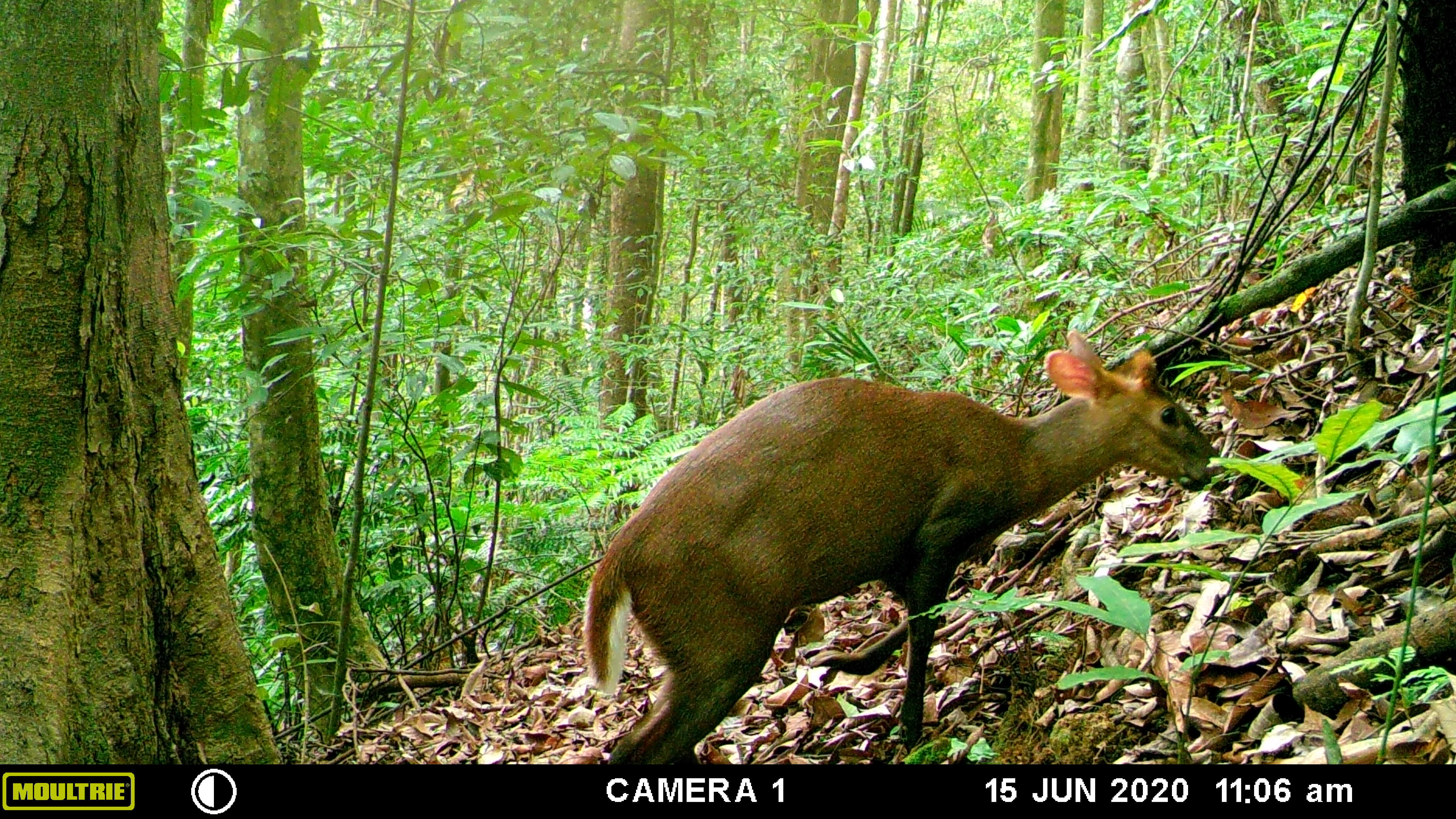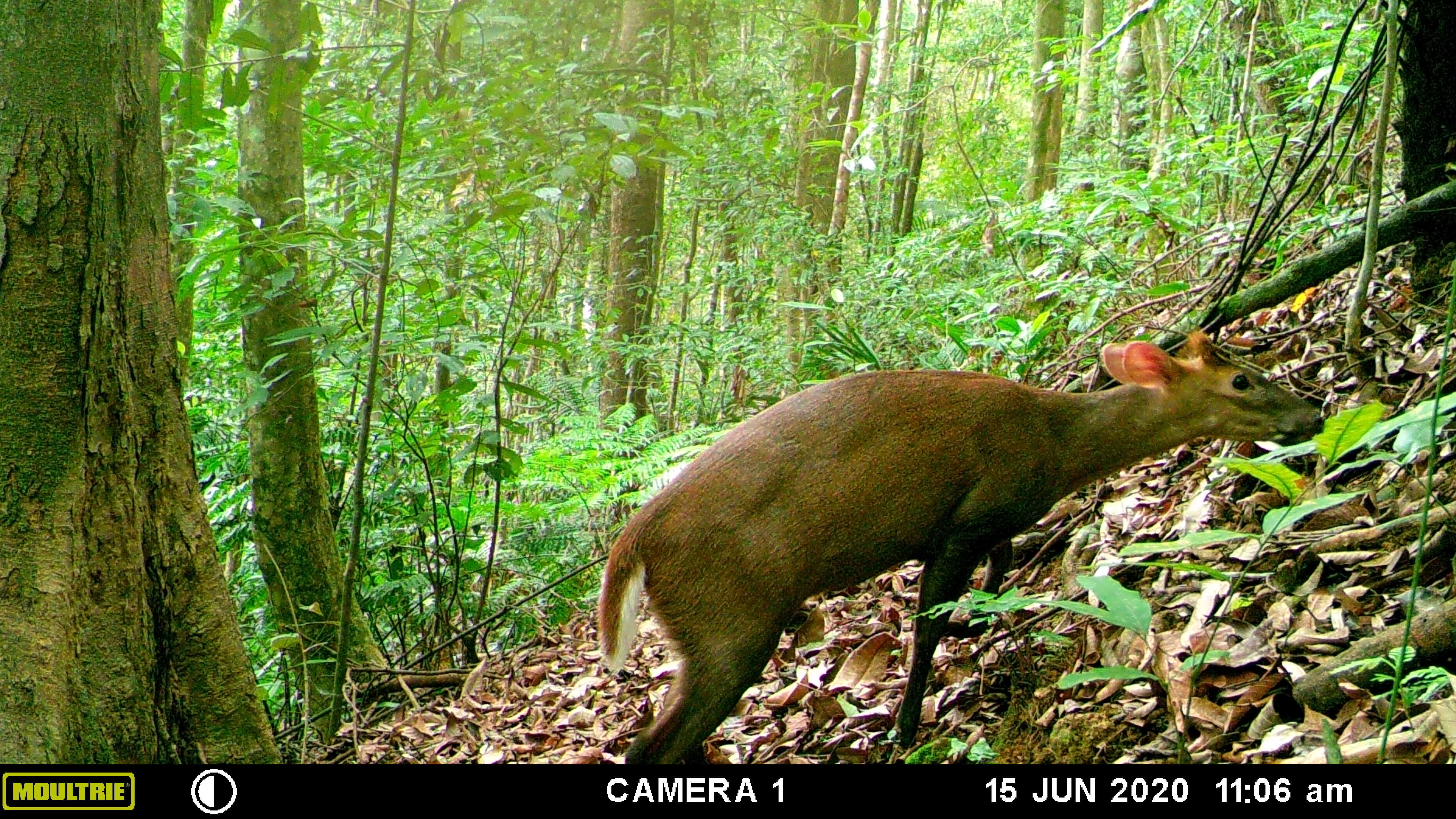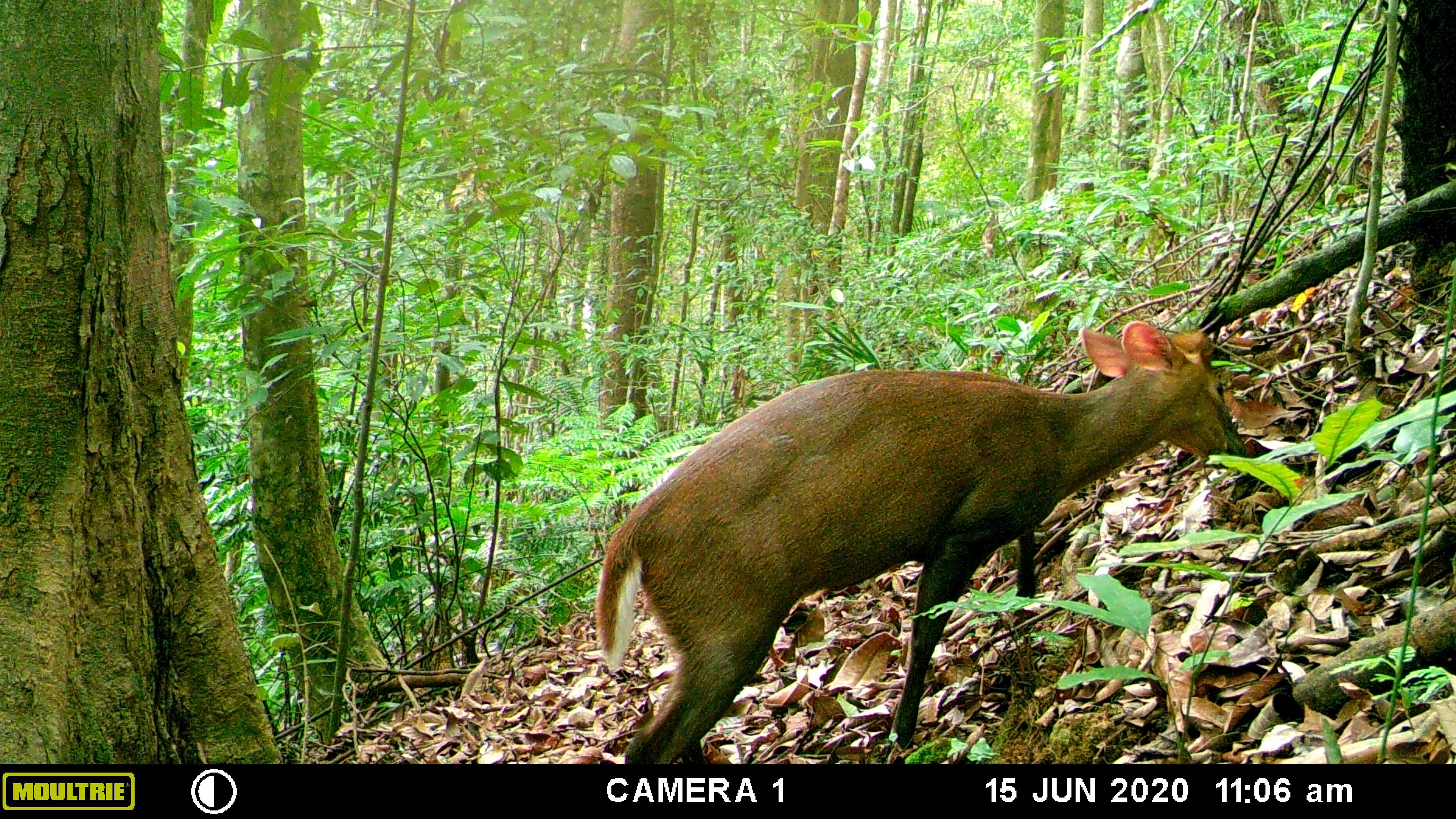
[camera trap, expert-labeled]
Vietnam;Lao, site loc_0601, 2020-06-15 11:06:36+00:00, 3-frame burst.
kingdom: Animalia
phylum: Chordata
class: Mammalia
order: Artiodactyla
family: Cervidae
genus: Muntiacus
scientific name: Muntiacus rooseveltorum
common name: roosevelt's muntjac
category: roosevelts muntjac group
Roosevelts muntjac group (roosevelt's muntjac) (Muntiacus rooseveltorum). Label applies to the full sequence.